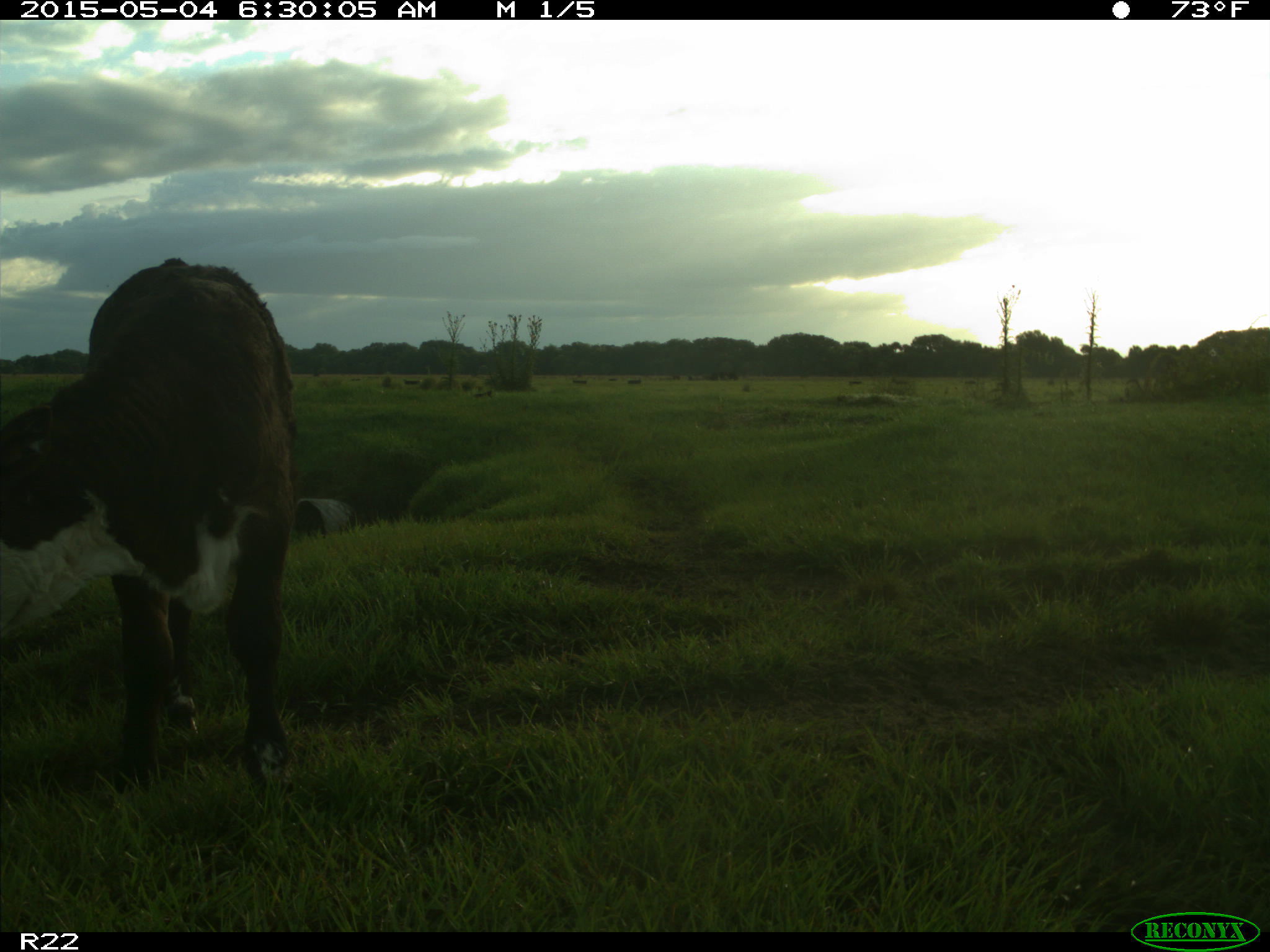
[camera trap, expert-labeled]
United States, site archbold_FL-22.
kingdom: Animalia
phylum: Chordata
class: Mammalia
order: Artiodactyla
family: Bovidae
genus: Bos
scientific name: Bos taurus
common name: domestic cow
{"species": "Bos taurus (domestic cow)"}